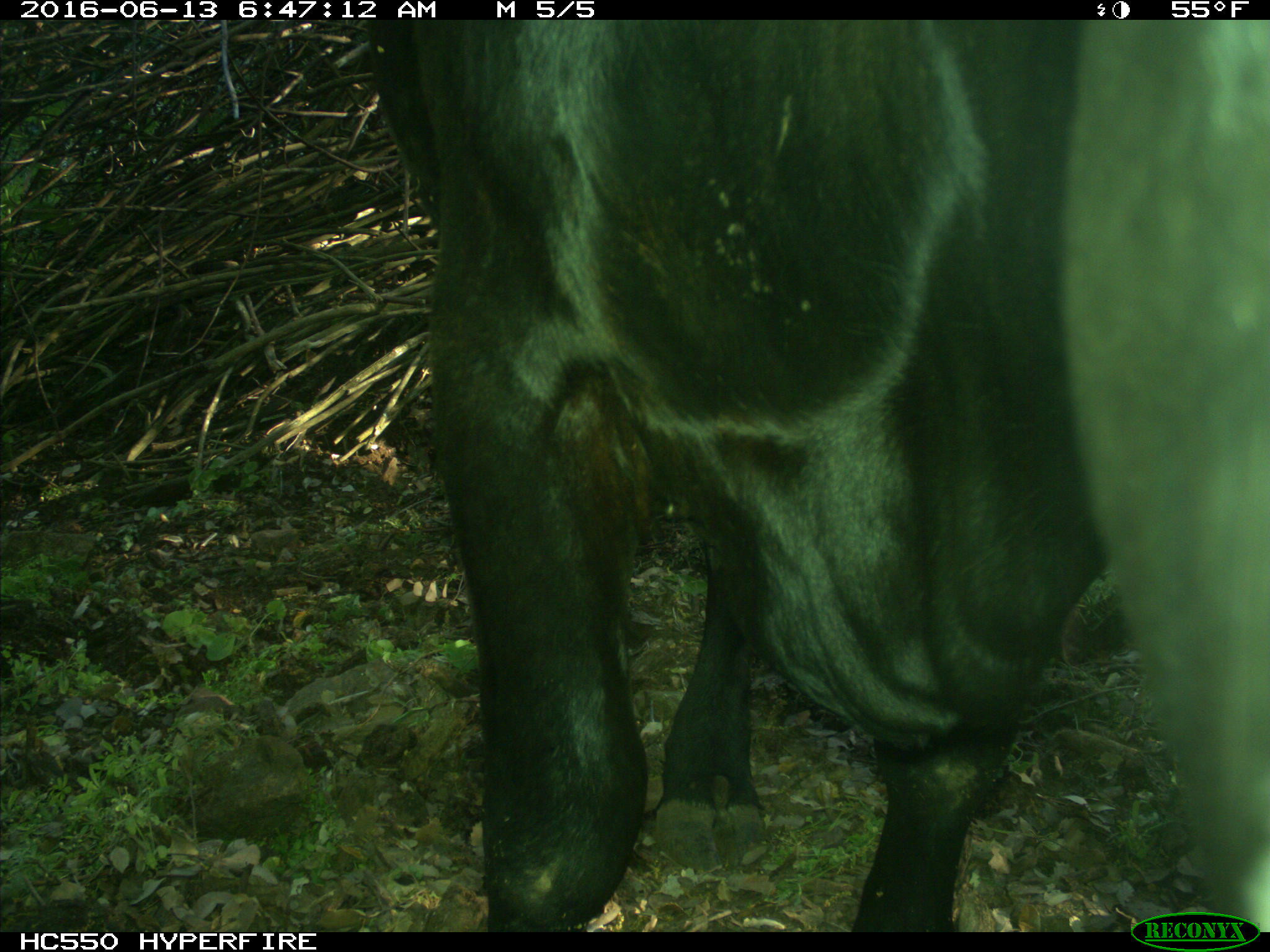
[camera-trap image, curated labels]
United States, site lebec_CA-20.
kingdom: Animalia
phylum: Chordata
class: Mammalia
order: Artiodactyla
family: Bovidae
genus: Bos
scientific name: Bos taurus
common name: domestic cow